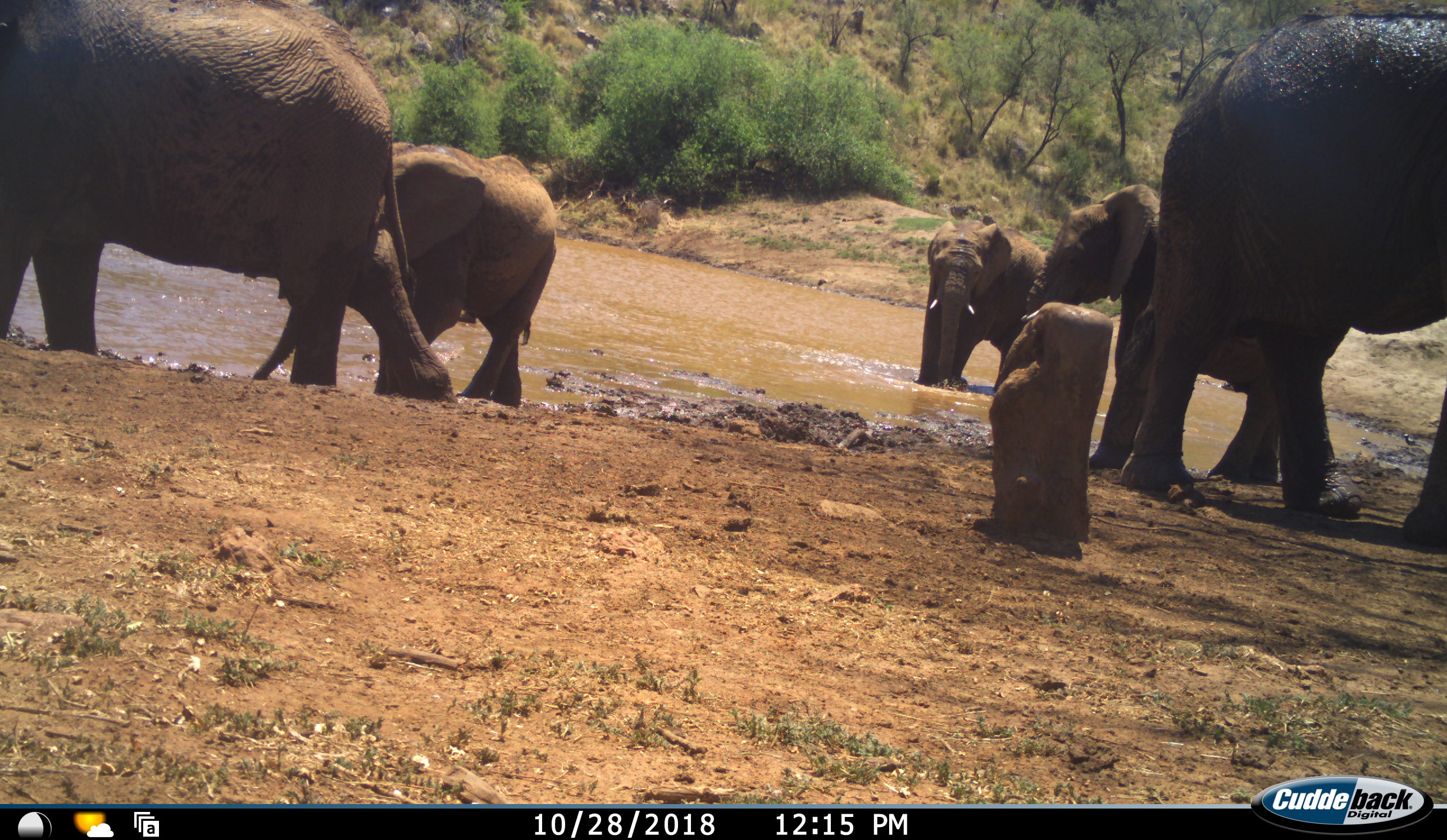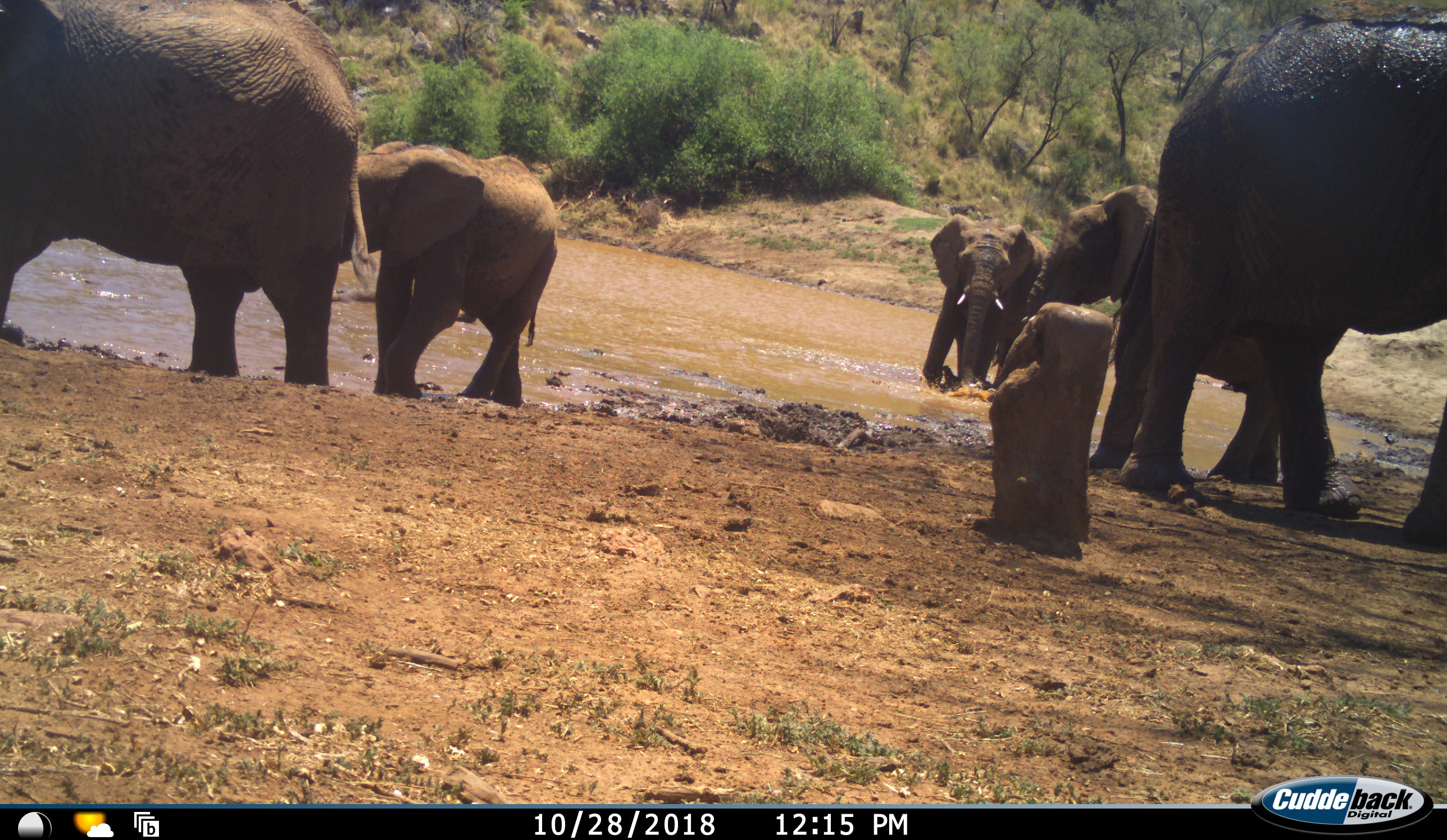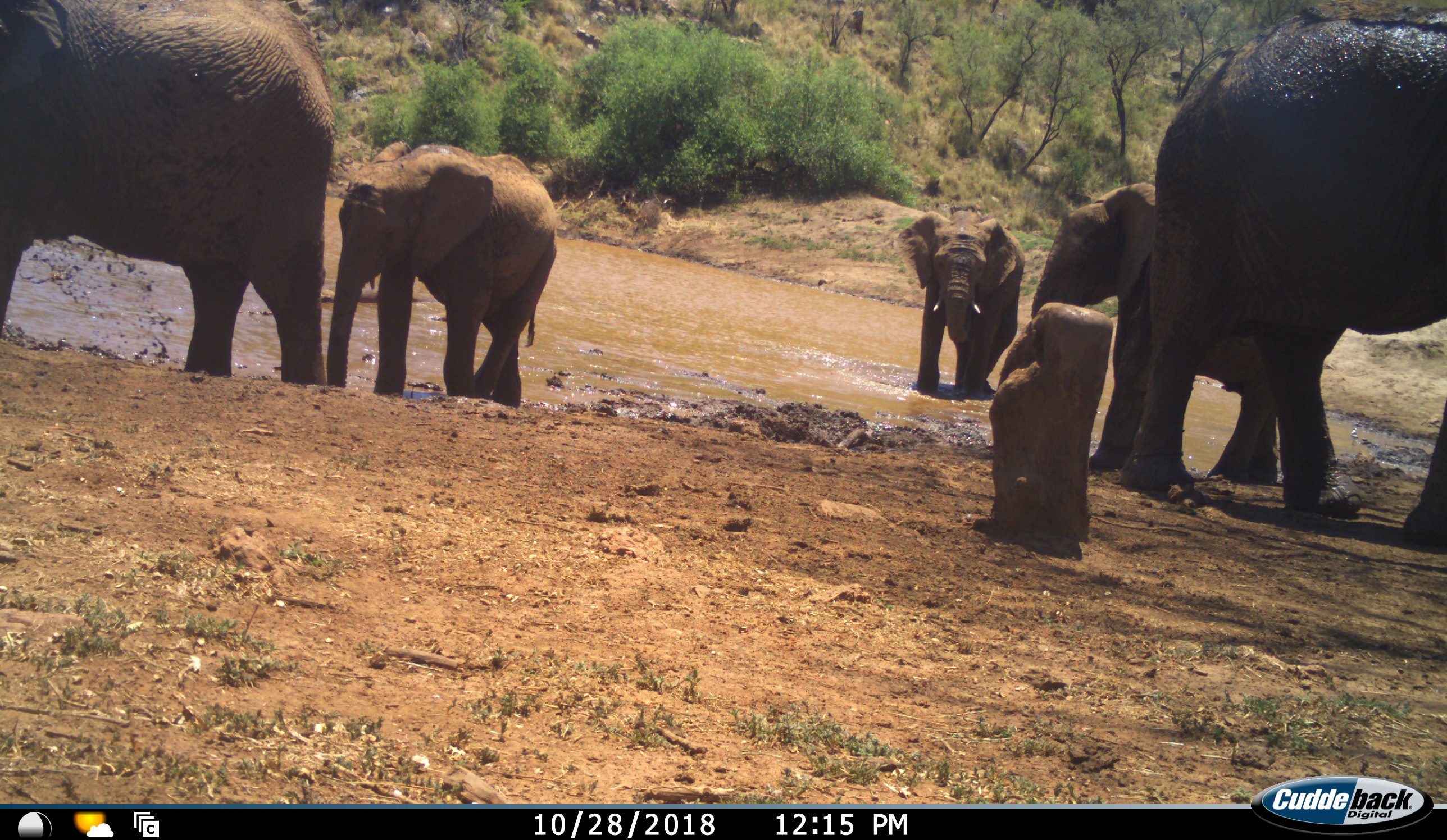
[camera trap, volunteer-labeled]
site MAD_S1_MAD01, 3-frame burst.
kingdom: Animalia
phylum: Chordata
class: Mammalia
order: Proboscidea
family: Elephantidae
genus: Loxodonta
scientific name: Loxodonta africana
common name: african bush elephant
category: elephant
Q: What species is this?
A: Elephant (african bush elephant) (Loxodonta africana).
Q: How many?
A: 5.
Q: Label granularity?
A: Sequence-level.